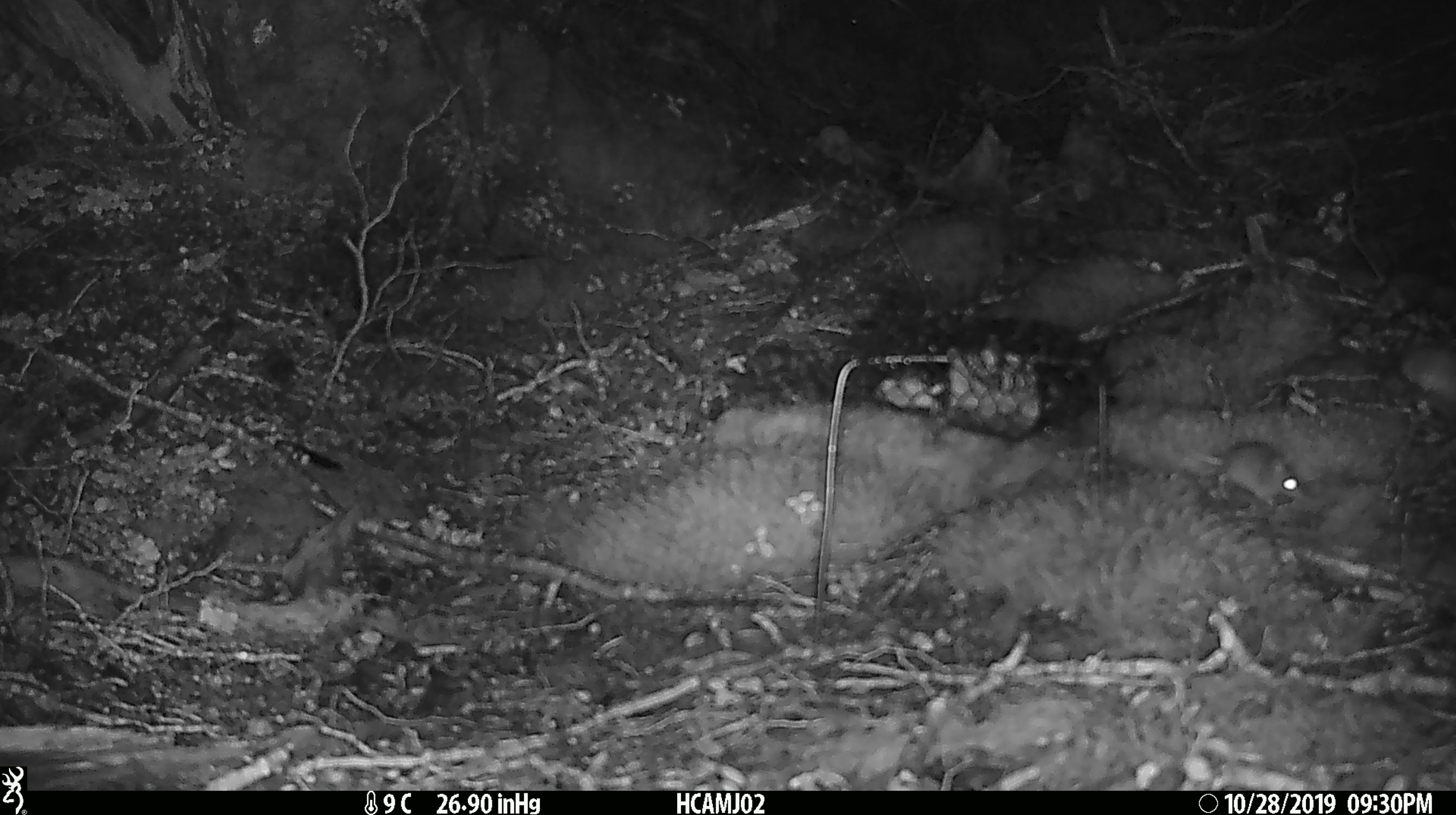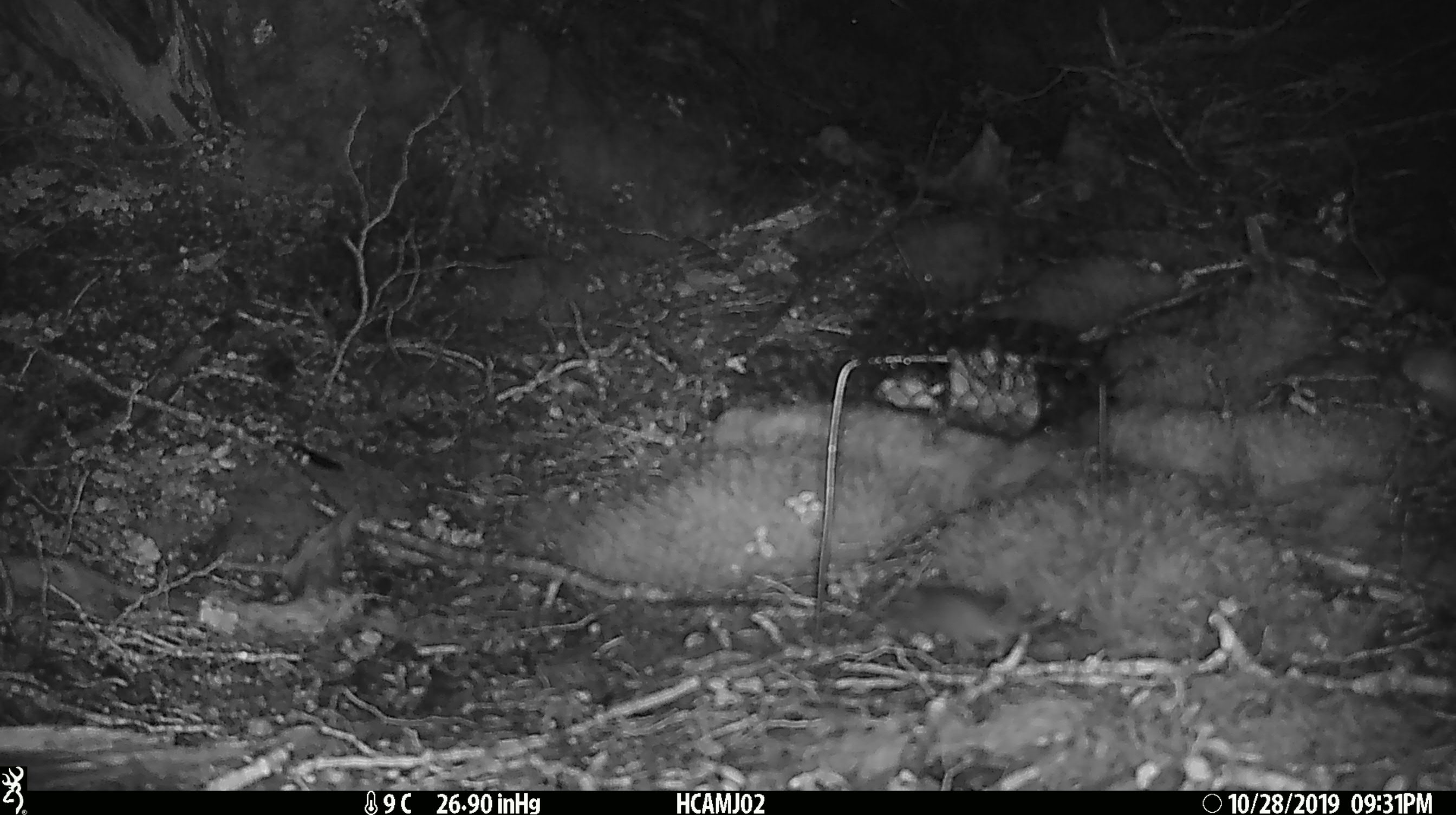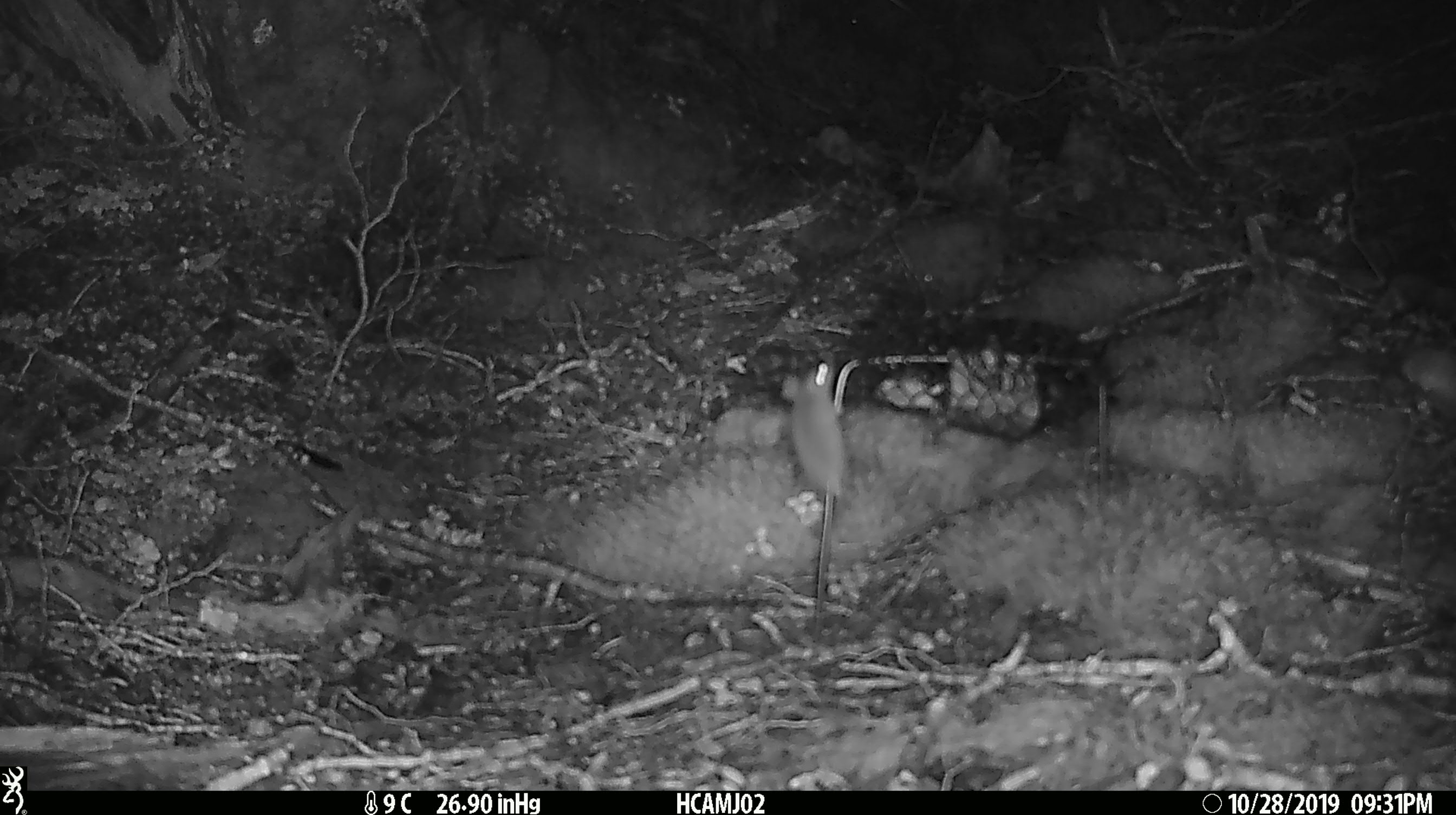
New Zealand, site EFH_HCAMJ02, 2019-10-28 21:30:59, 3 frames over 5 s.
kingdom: Animalia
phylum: Chordata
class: Mammalia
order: Rodentia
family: Muridae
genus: Mus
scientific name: Mus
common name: mouse